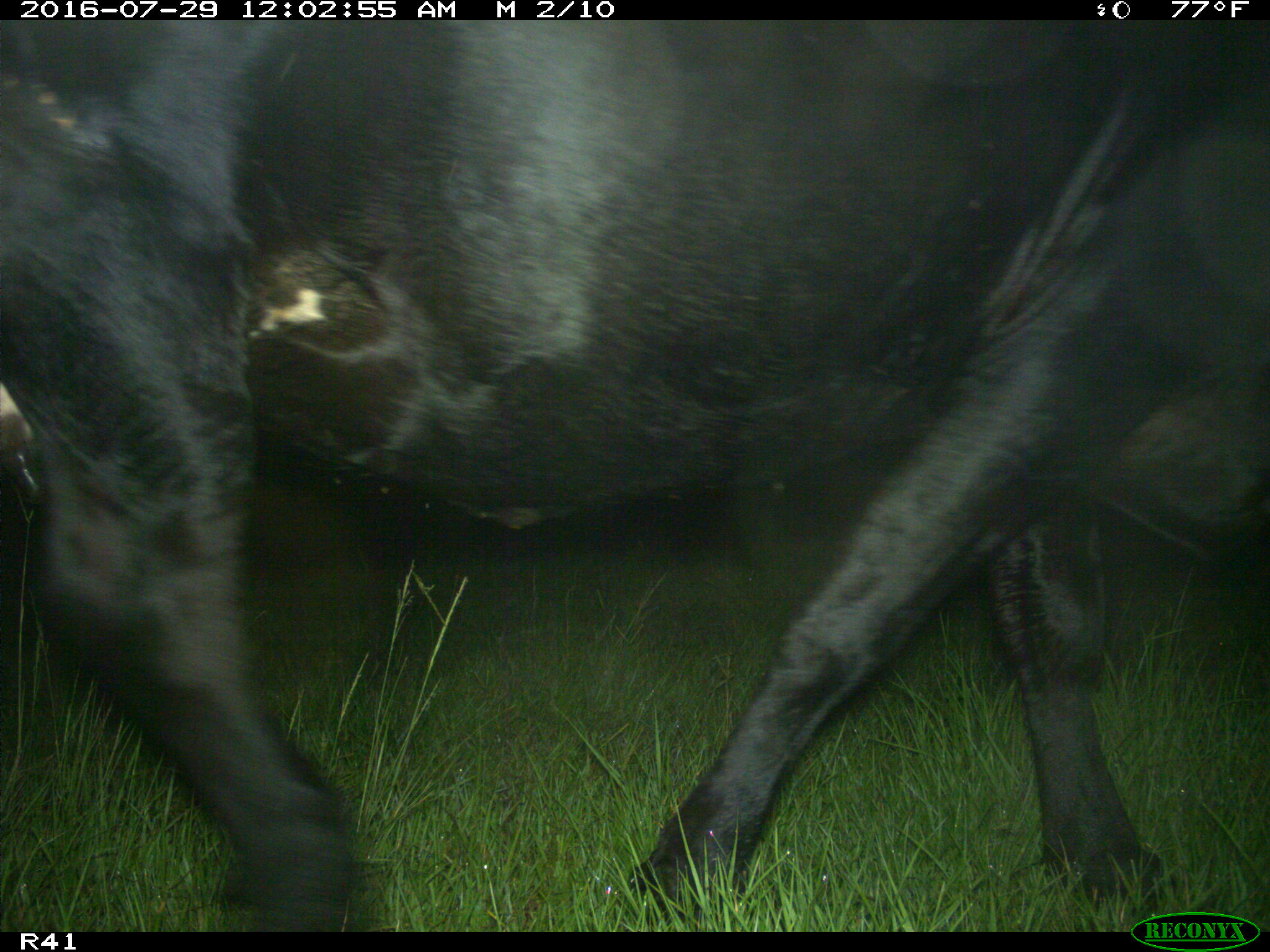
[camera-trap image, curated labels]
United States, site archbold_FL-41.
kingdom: Animalia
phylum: Chordata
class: Mammalia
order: Artiodactyla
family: Bovidae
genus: Bos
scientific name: Bos taurus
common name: domestic cow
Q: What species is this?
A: Bos taurus (domestic cow).